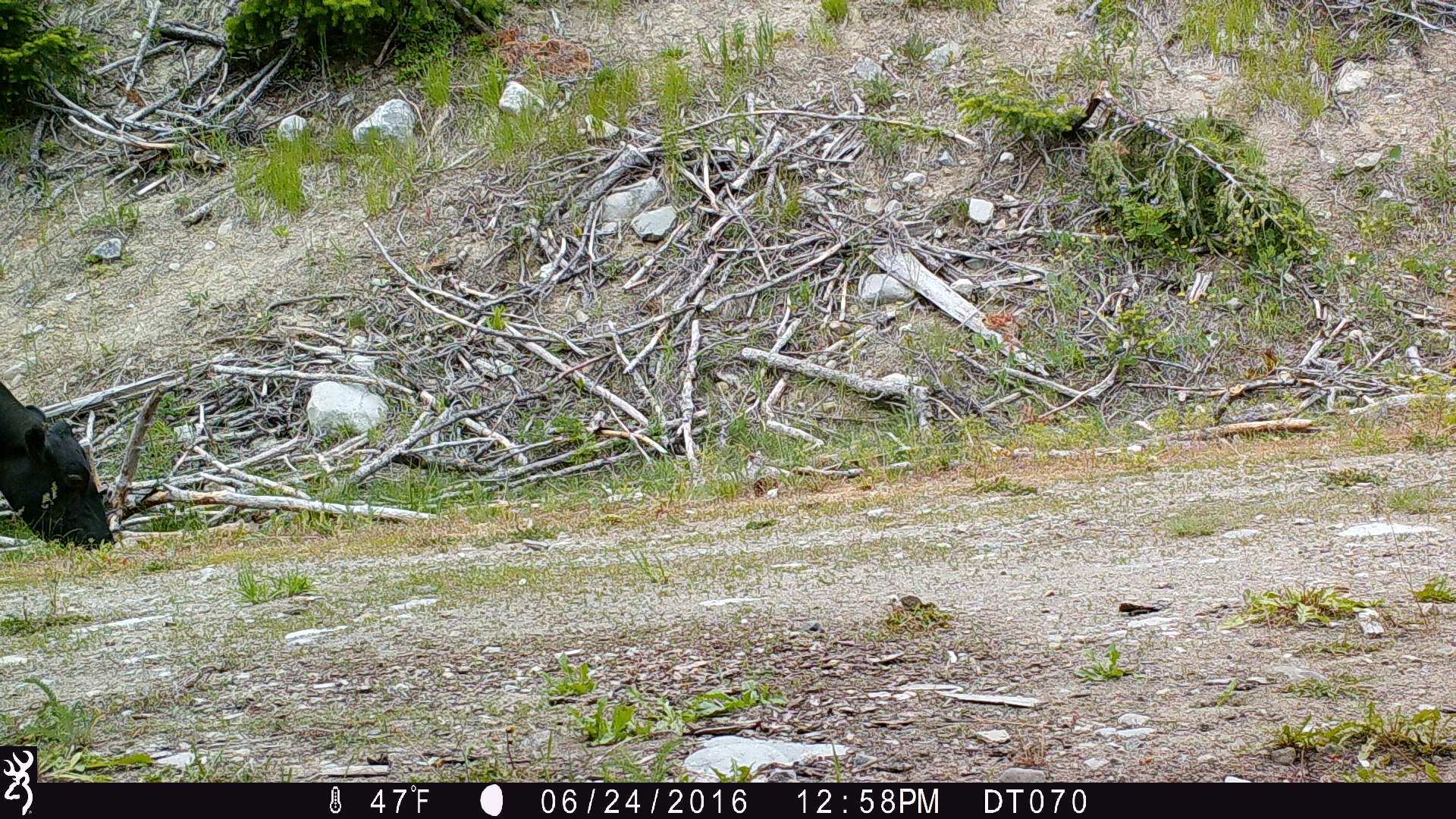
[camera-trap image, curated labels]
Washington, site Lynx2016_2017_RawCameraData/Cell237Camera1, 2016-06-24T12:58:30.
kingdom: Animalia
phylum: Chordata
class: Mammalia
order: Artiodactyla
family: Bovidae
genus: Bos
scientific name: Bos taurus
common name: domestic cattle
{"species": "domestic cattle (Bos taurus)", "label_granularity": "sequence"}